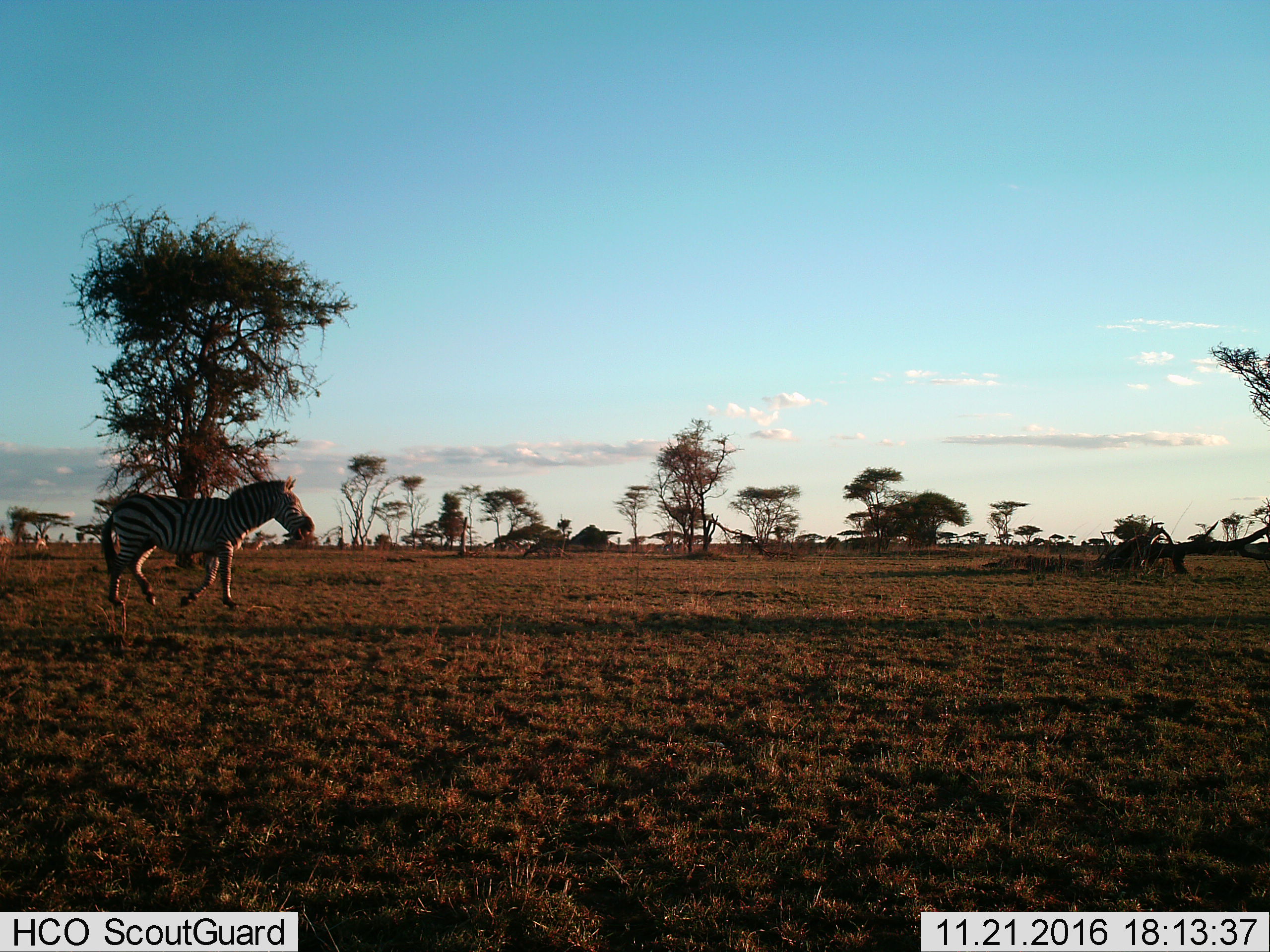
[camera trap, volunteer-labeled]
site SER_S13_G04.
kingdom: Animalia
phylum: Chordata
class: Mammalia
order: Perissodactyla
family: Equidae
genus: Equus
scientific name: Equus quagga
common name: plains zebra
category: zebraplains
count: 1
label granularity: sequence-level